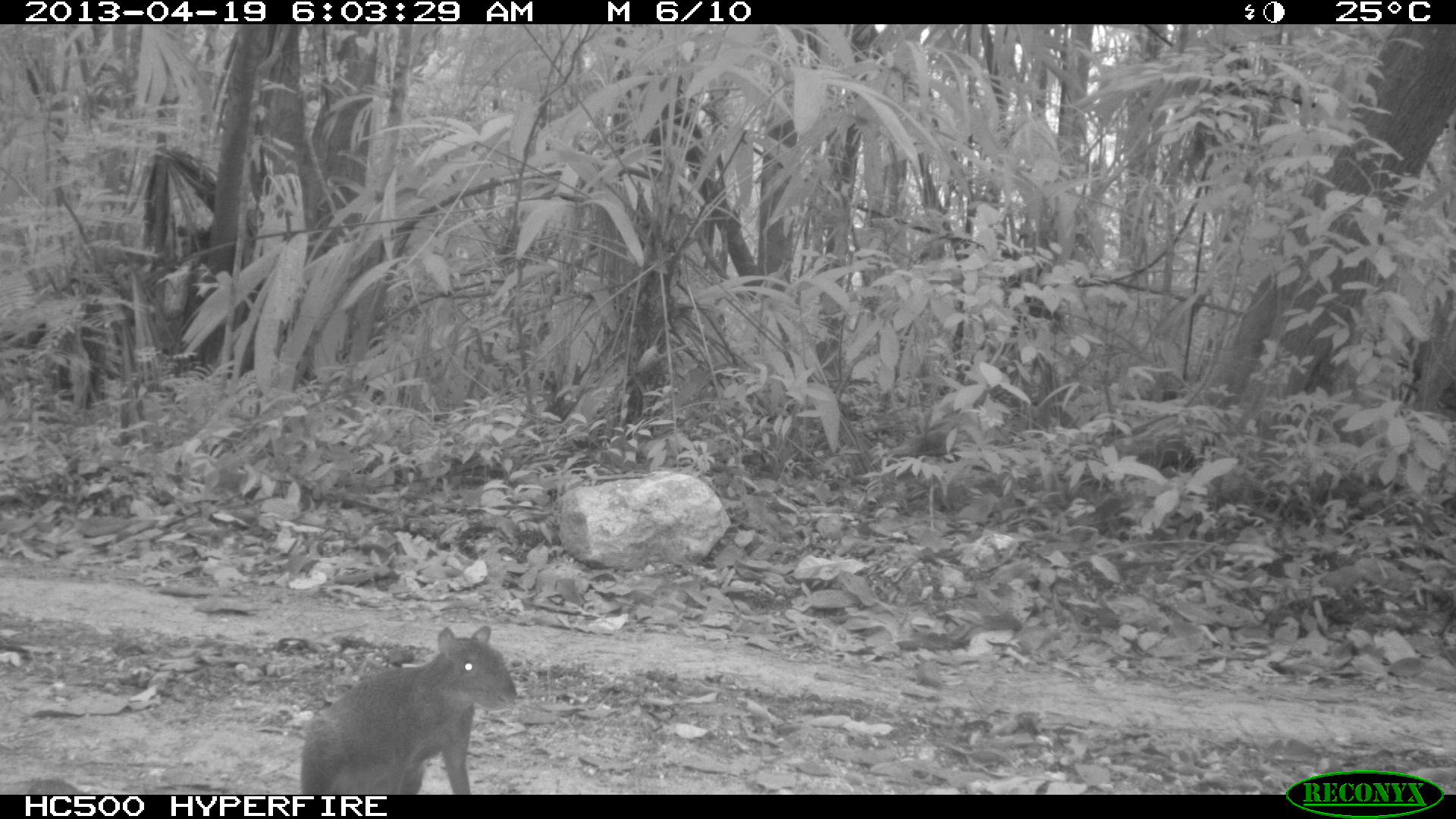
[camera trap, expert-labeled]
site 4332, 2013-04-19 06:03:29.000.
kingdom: Animalia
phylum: Chordata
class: Mammalia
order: Rodentia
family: Dasyproctidae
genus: Dasyprocta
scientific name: Dasyprocta punctata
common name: central american agouti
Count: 1.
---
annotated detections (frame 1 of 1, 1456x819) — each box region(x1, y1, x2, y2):
dasyprocta punctata: region(296, 622, 521, 790)